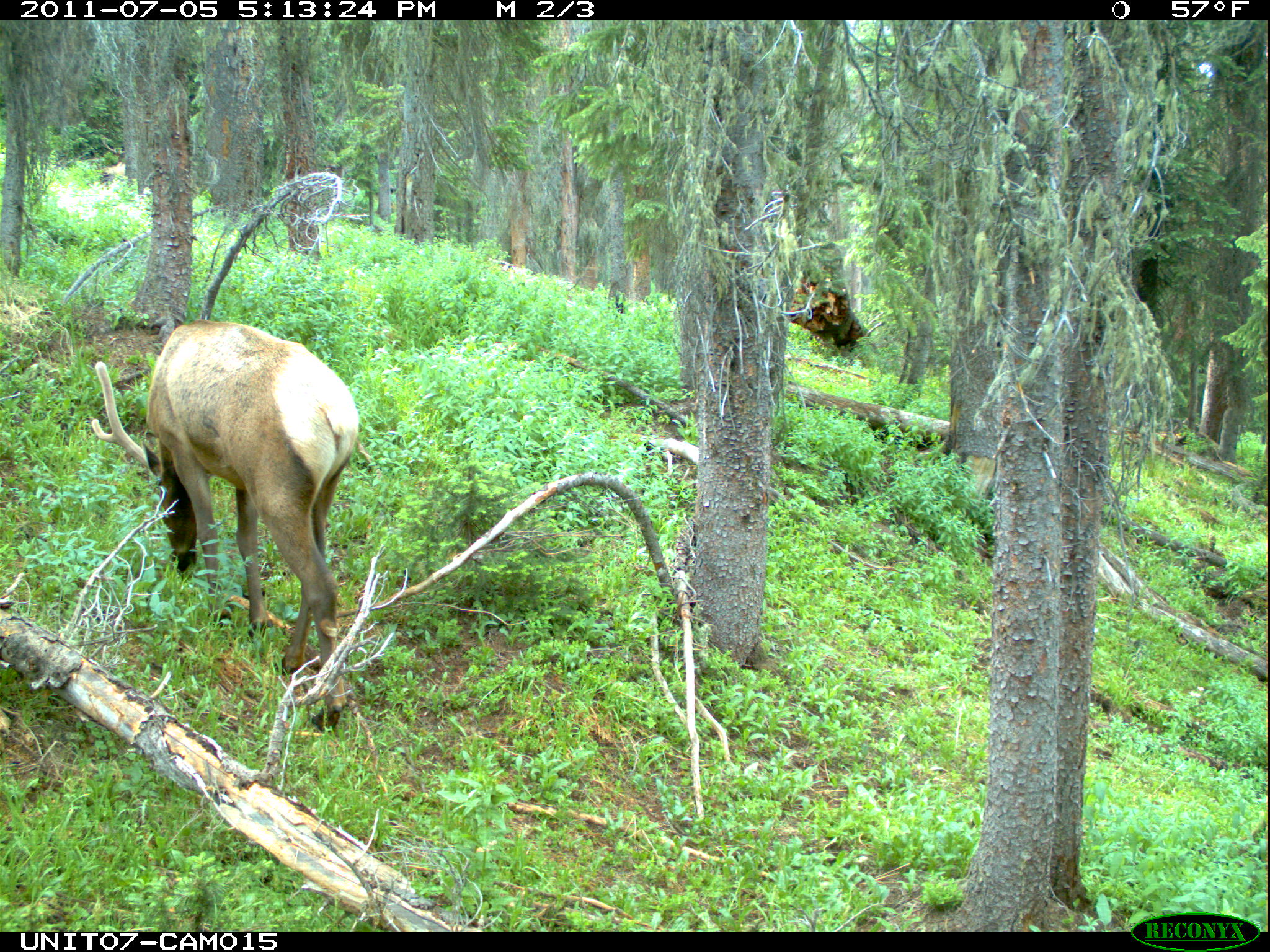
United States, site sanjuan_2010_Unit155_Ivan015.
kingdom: Animalia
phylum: Chordata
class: Mammalia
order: Artiodactyla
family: Cervidae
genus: Cervus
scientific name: Cervus elaphus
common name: red deer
Cervus elaphus (red deer).